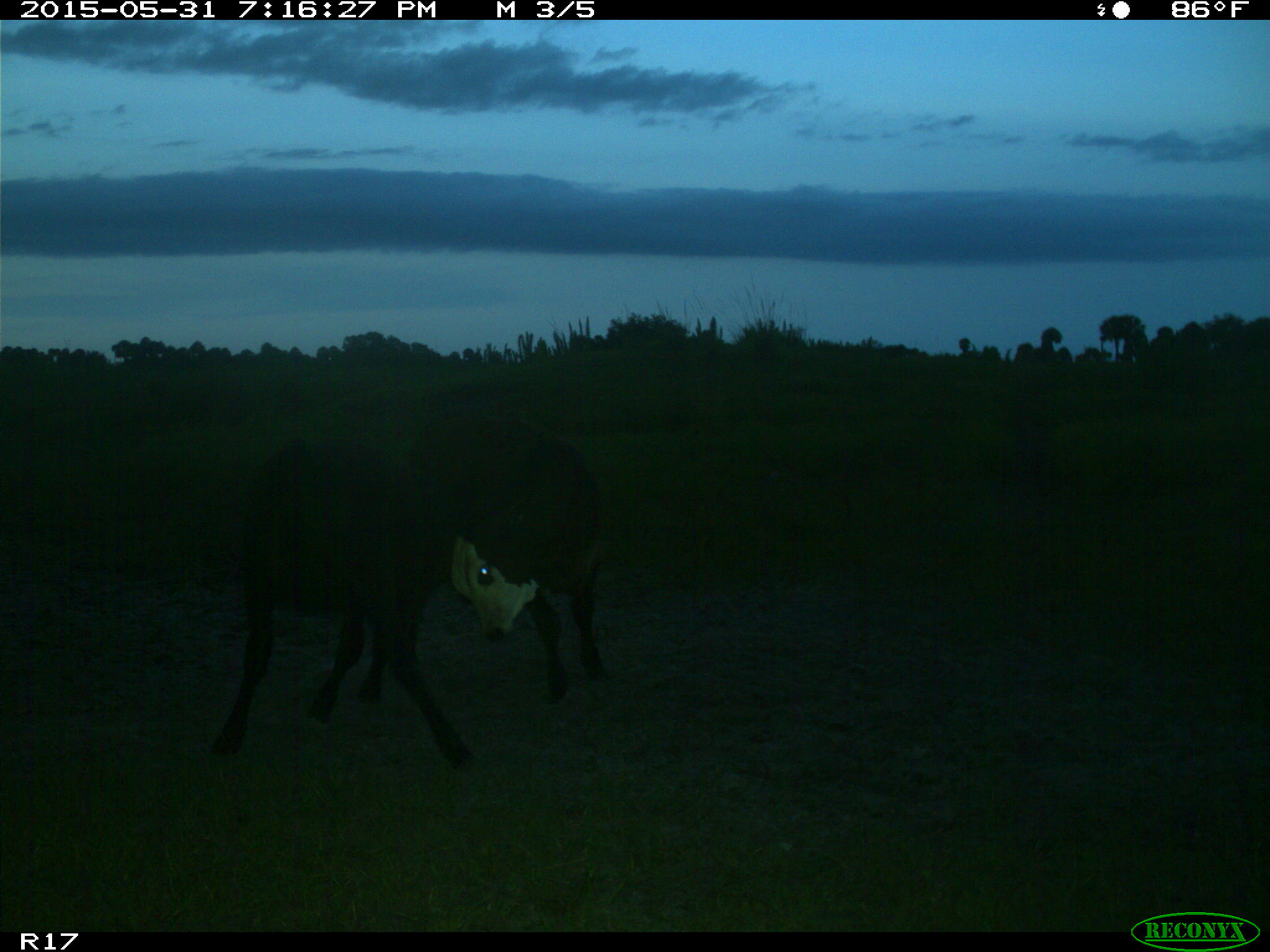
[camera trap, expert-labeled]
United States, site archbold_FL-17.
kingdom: Animalia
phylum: Chordata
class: Mammalia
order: Artiodactyla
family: Bovidae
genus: Bos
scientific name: Bos taurus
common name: domestic cow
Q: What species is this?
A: Bos taurus (domestic cow).